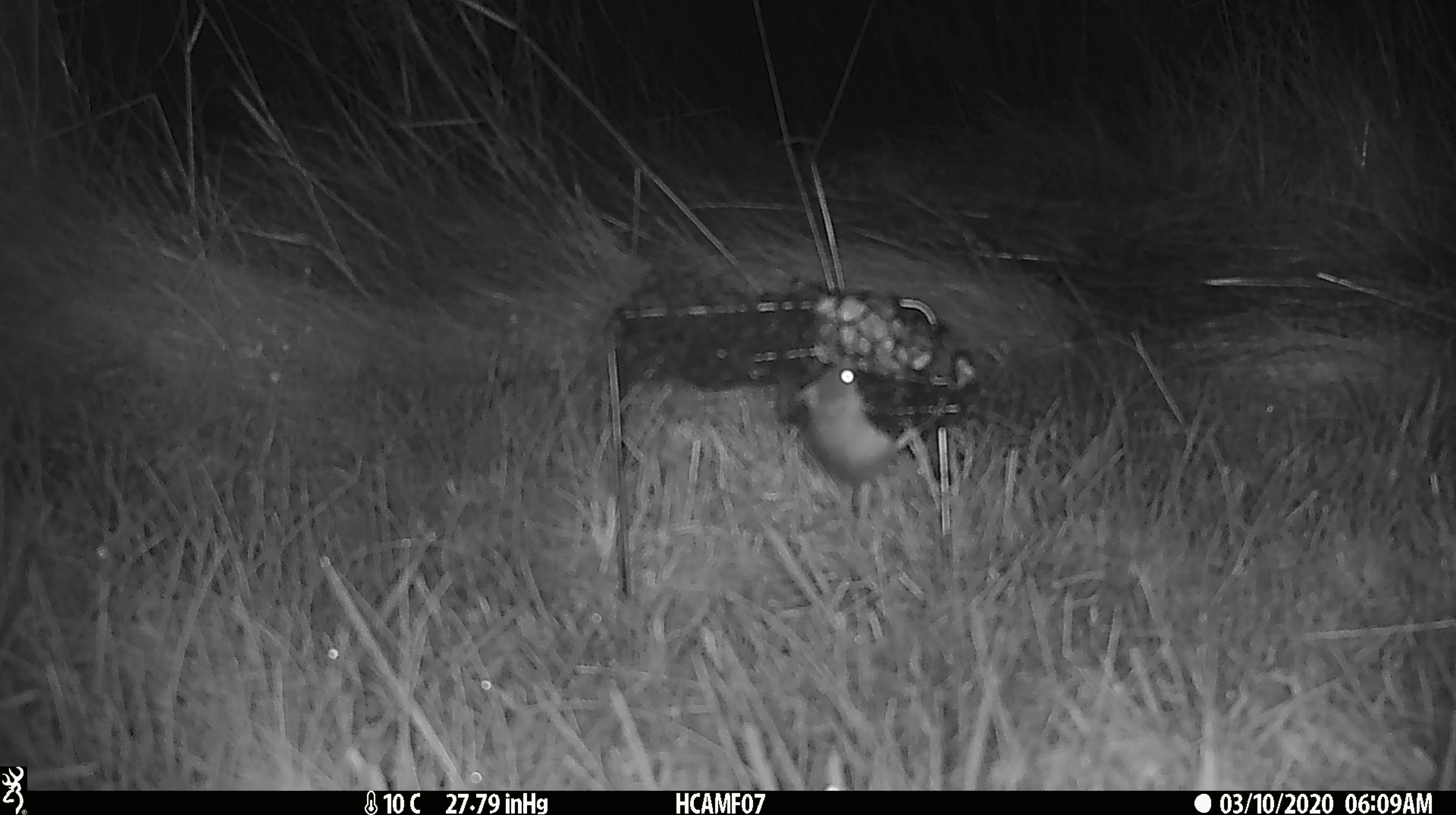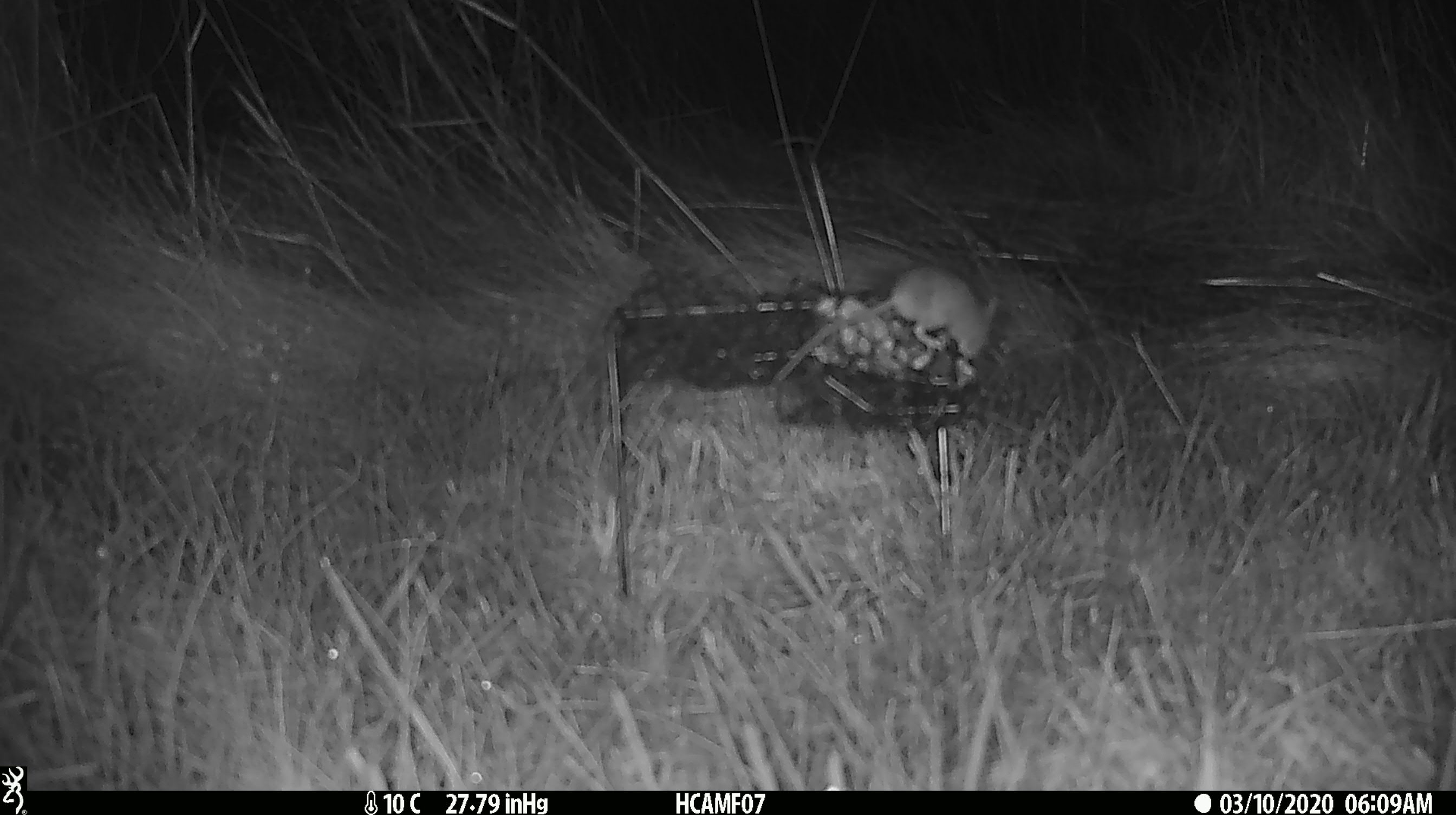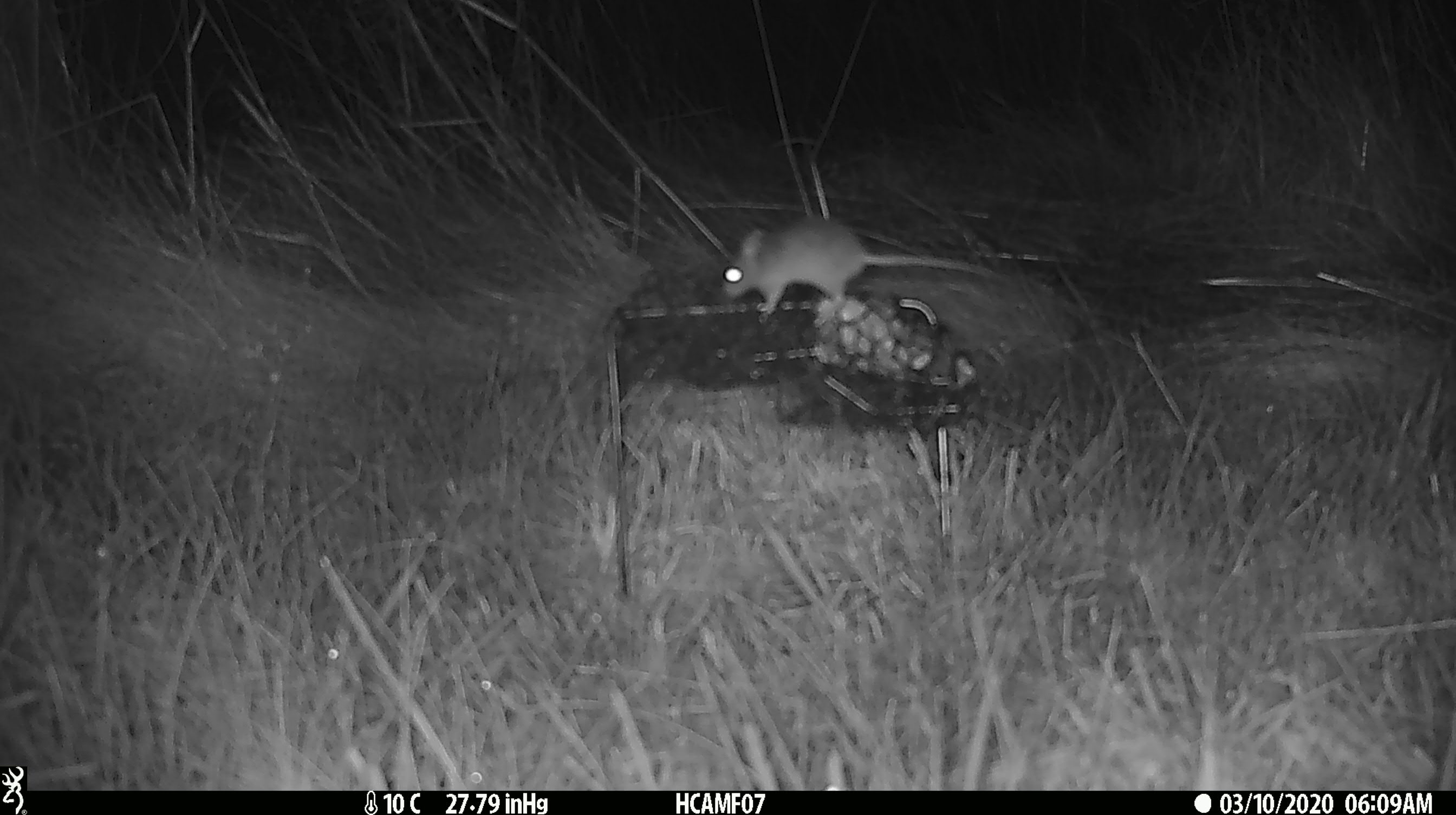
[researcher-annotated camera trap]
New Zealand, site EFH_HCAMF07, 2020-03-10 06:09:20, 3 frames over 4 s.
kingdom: Animalia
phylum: Chordata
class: Mammalia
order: Rodentia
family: Muridae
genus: Mus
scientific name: Mus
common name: mouse